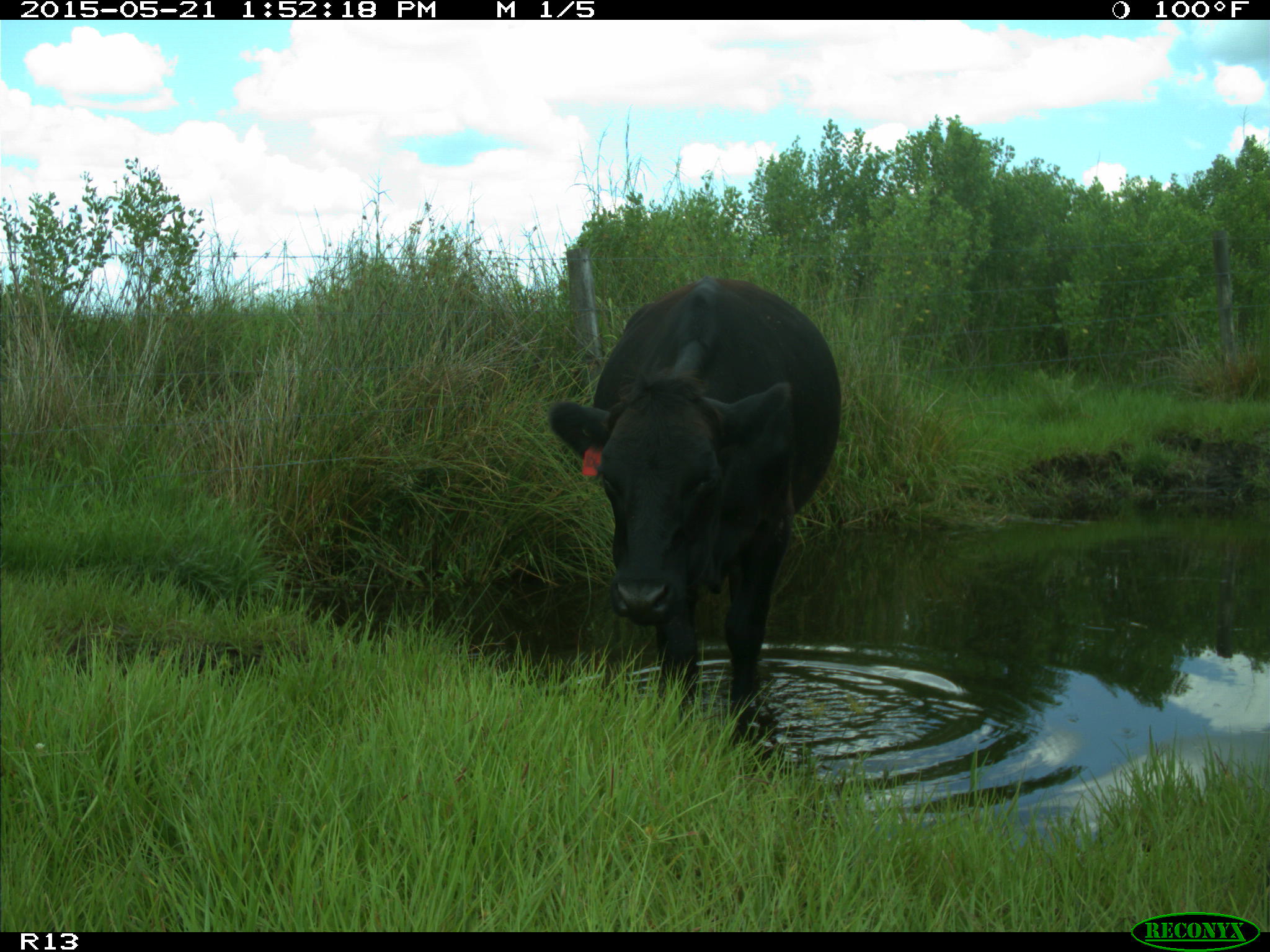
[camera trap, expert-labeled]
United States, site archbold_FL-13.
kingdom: Animalia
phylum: Chordata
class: Mammalia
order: Artiodactyla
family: Bovidae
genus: Bos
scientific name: Bos taurus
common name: domestic cow